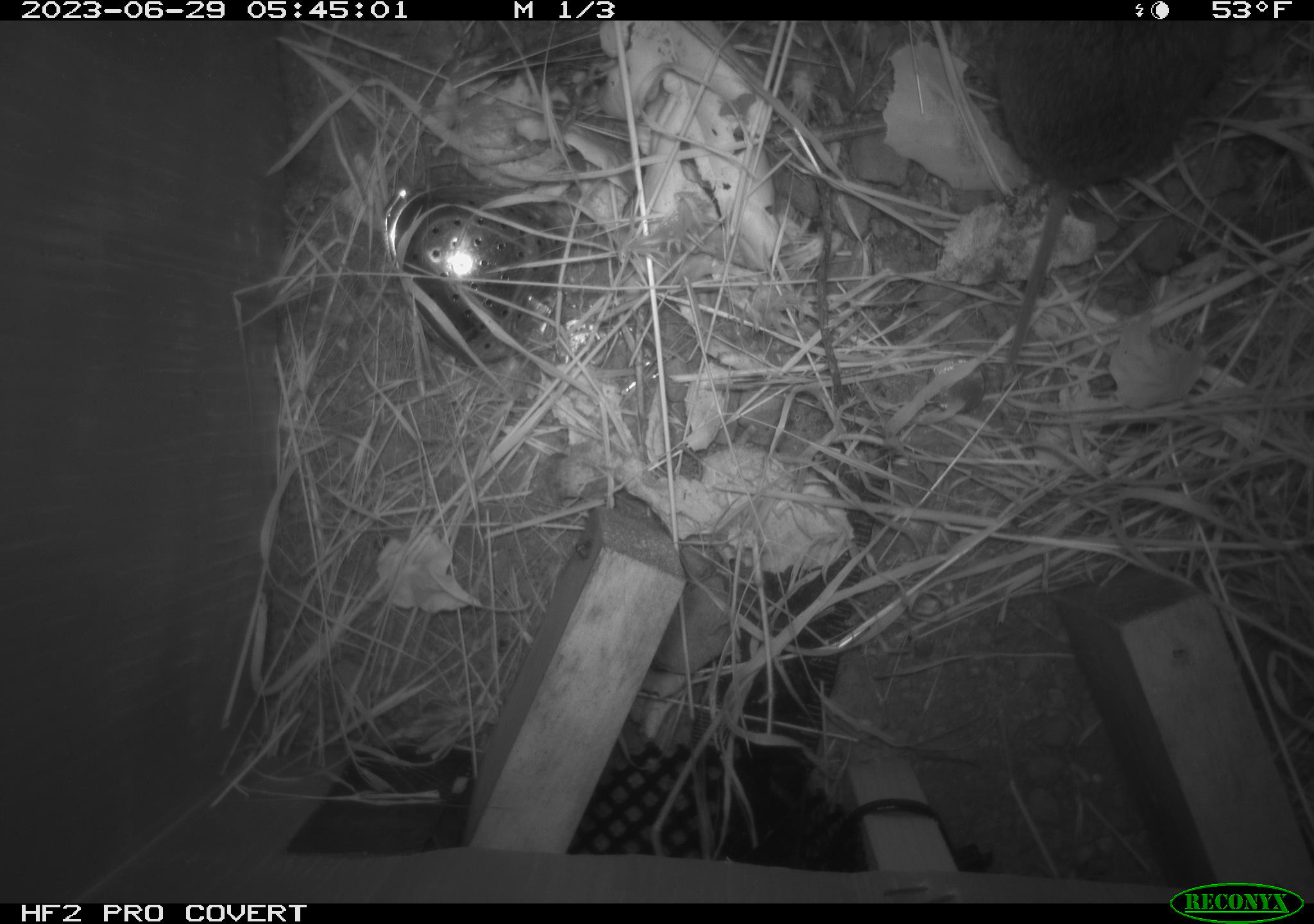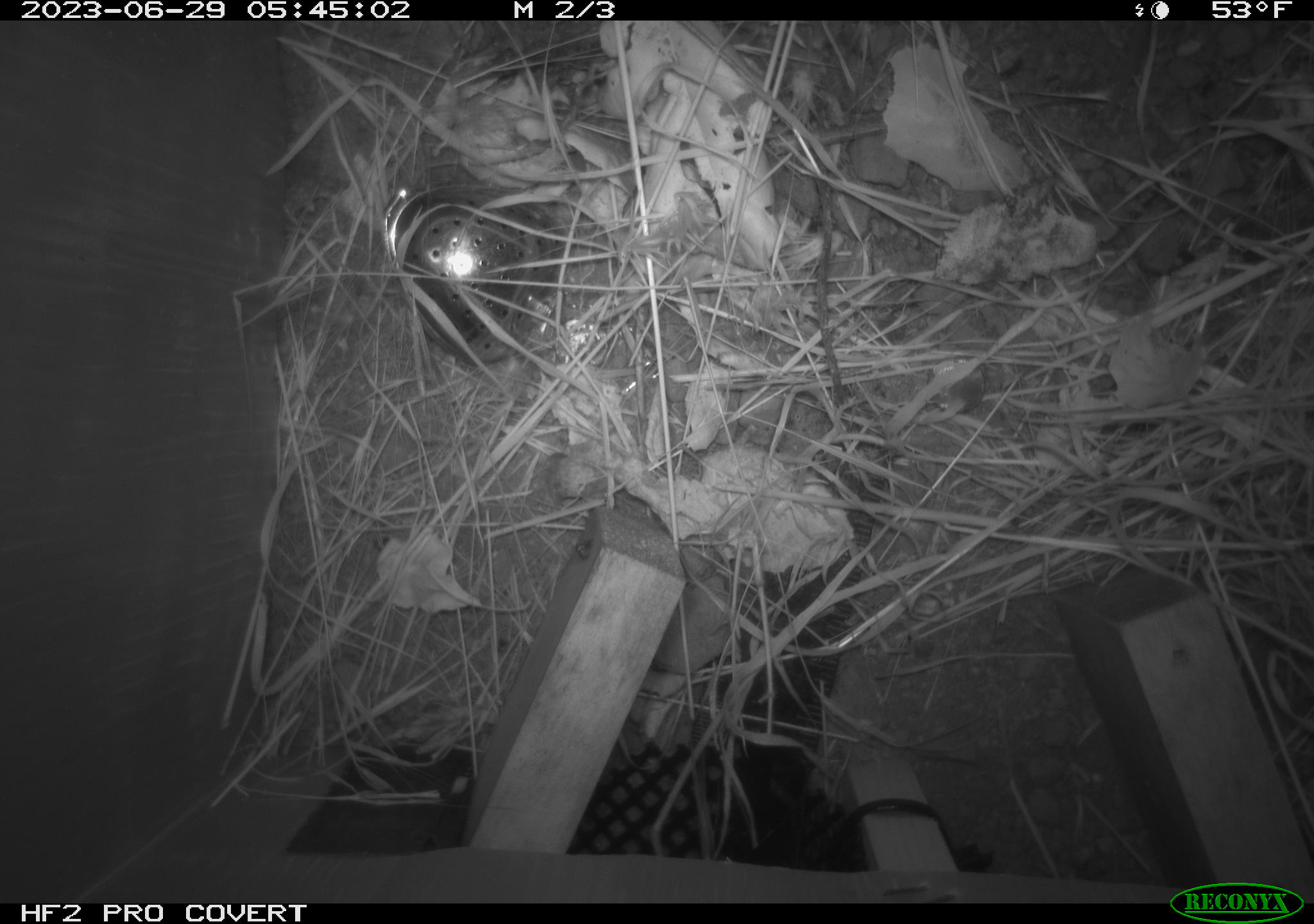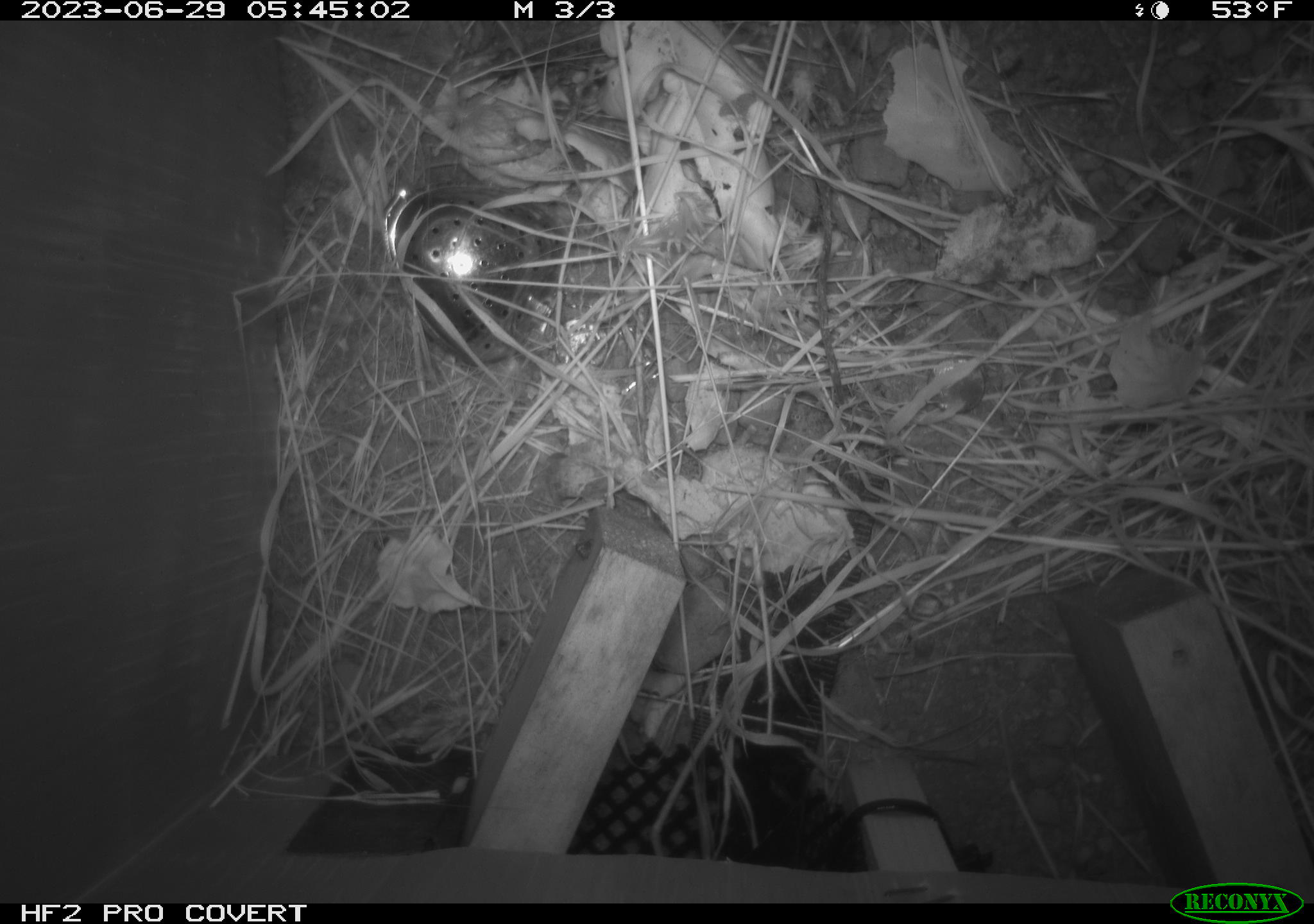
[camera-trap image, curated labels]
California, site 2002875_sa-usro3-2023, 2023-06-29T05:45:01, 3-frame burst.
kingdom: Animalia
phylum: Chordata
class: Mammalia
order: Rodentia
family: Cricetidae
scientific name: Arvicolinae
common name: voles, lemmings, and muskrats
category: arvicolinae subfamily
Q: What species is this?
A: Arvicolinae subfamily (voles, lemmings, and muskrats) (Arvicolinae).